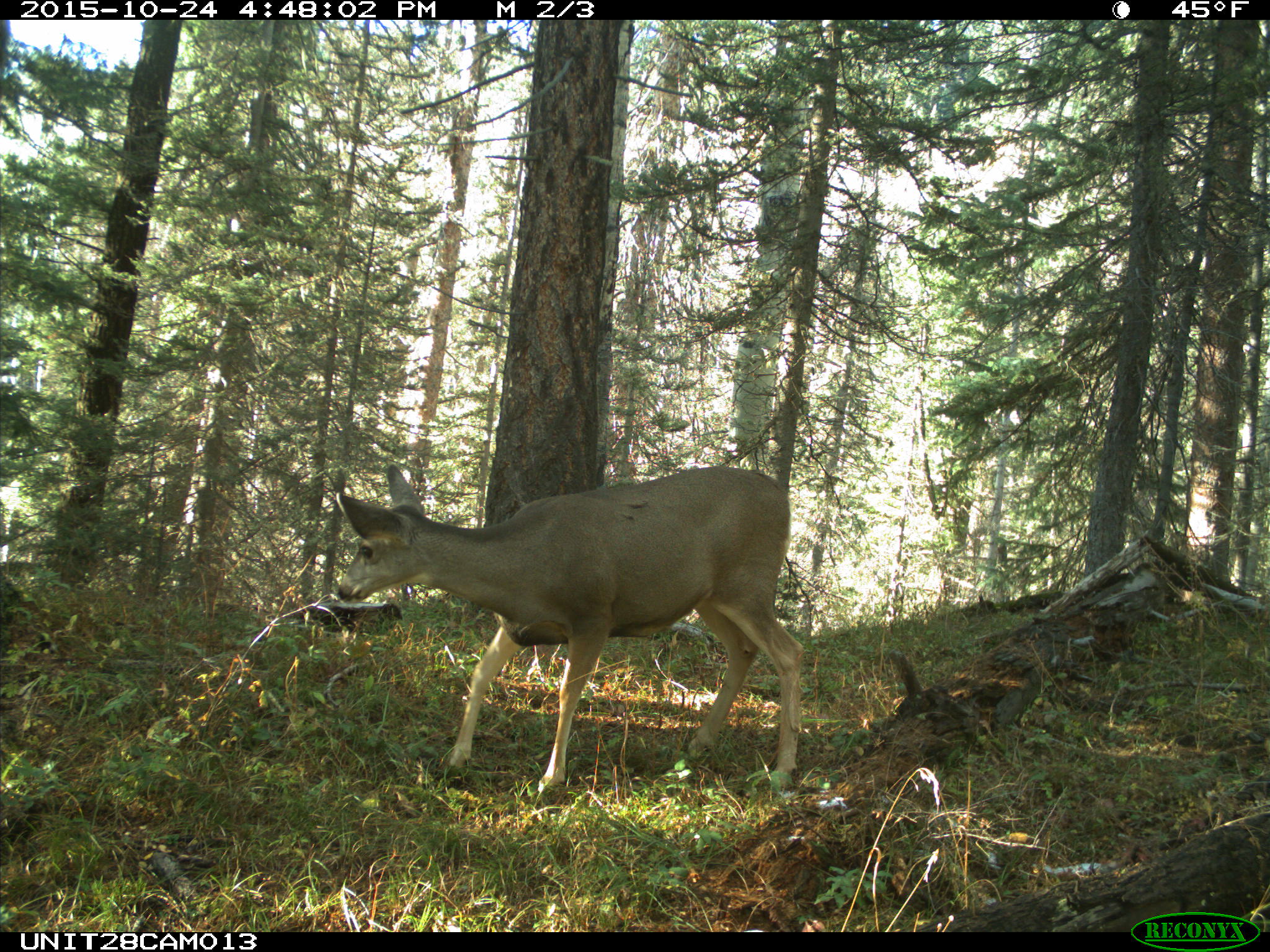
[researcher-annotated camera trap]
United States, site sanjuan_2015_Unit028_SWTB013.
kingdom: Animalia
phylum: Chordata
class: Mammalia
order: Artiodactyla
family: Cervidae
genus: Odocoileus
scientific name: Odocoileus hemionus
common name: mule deer